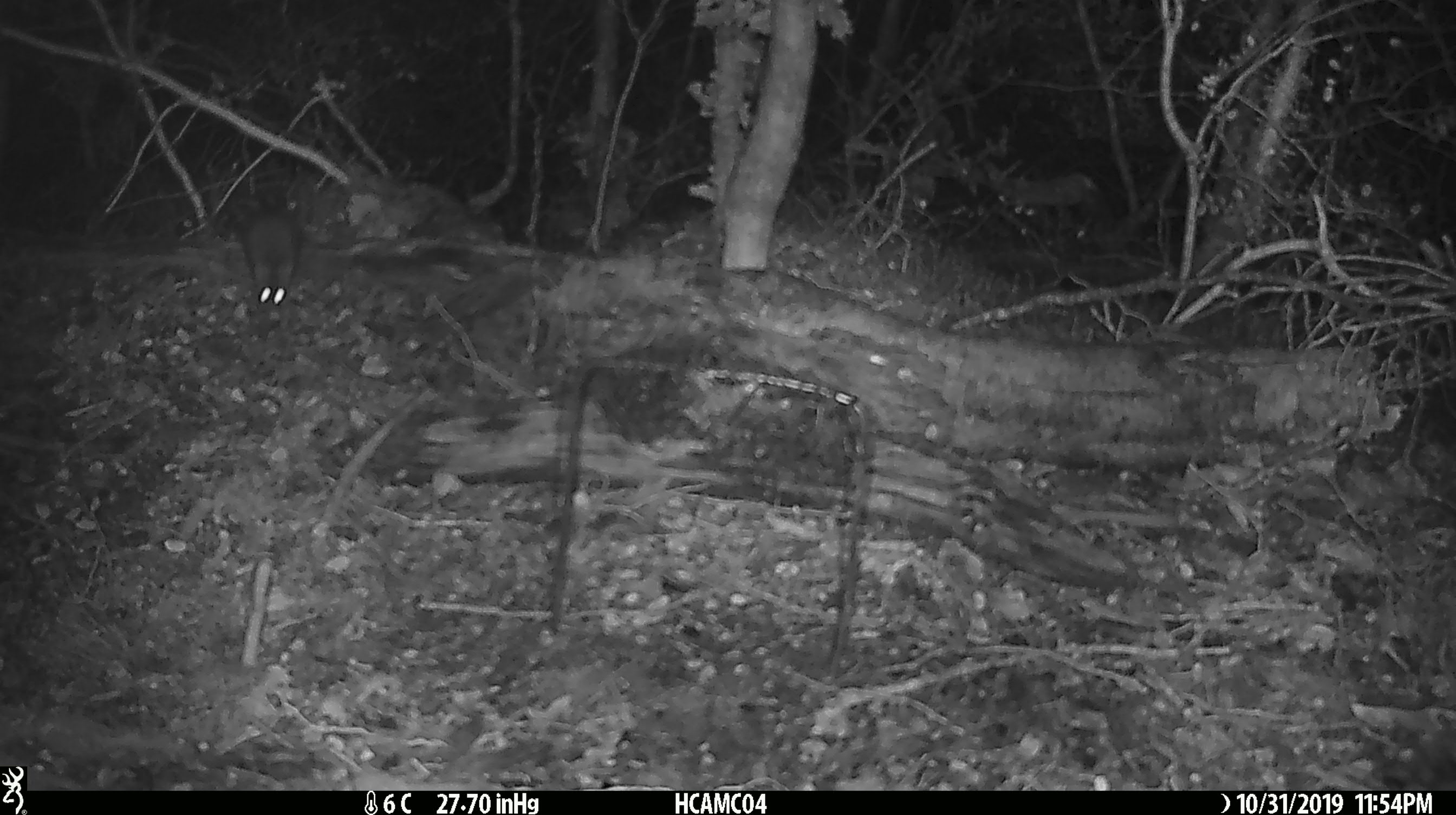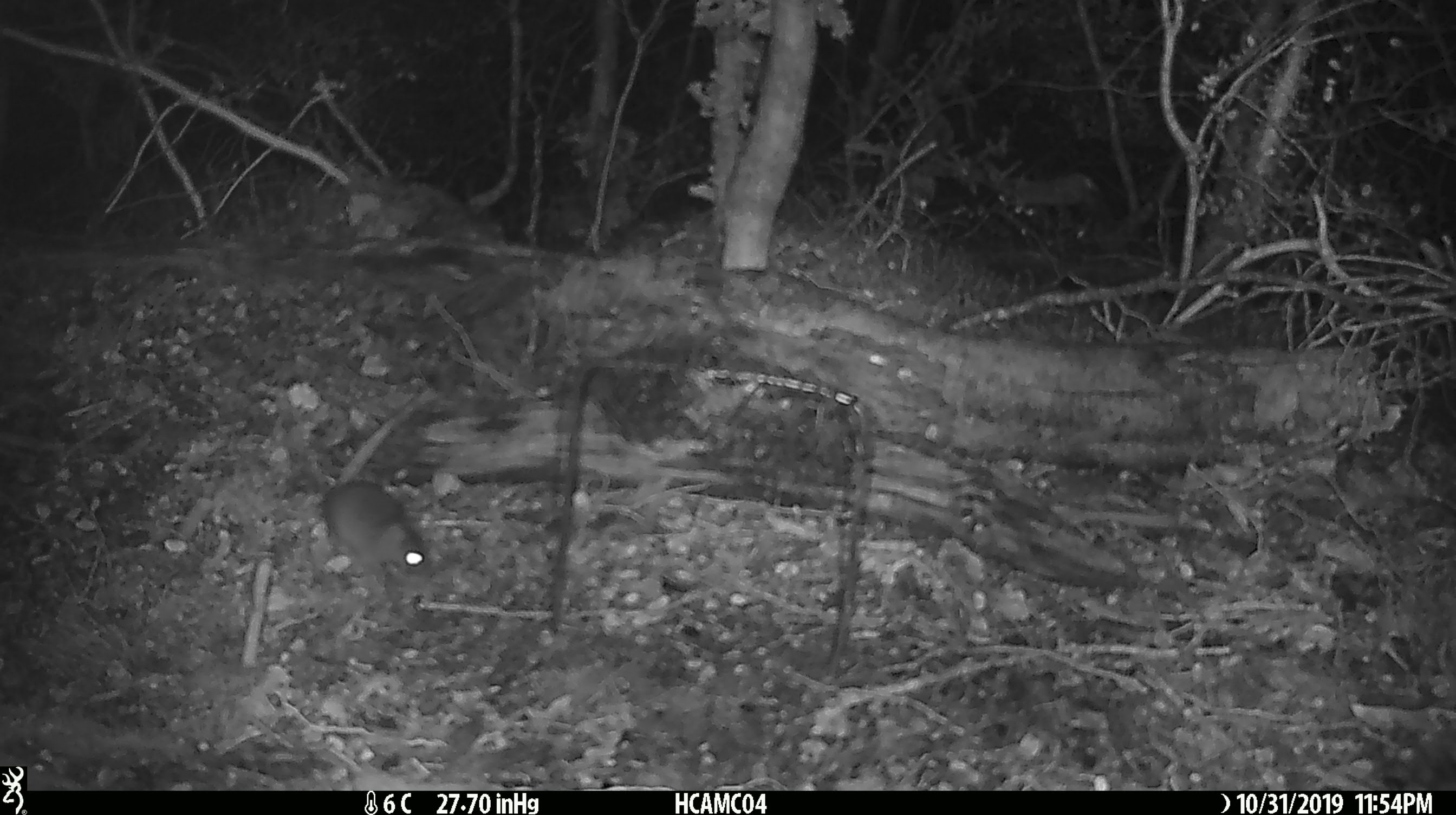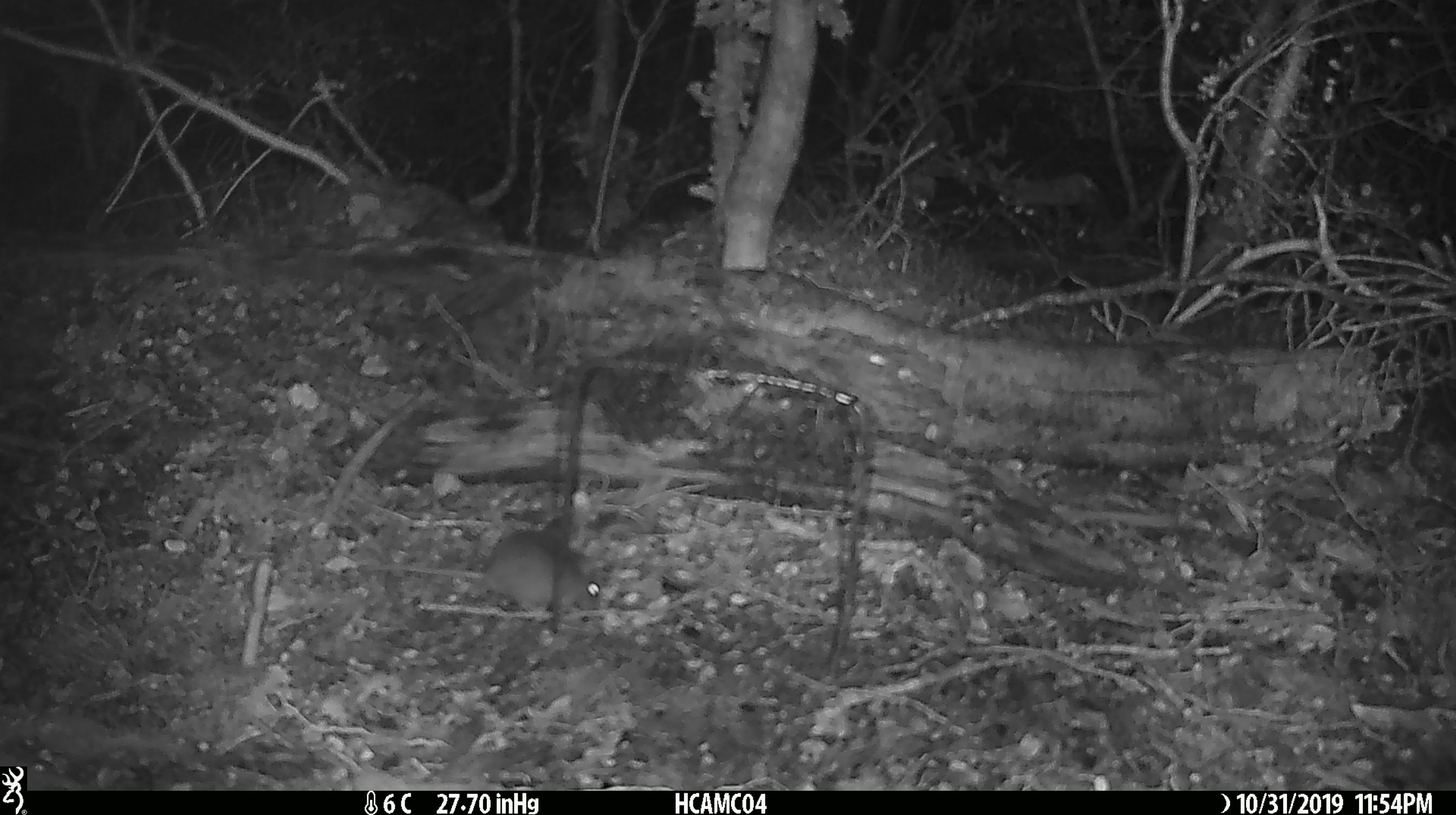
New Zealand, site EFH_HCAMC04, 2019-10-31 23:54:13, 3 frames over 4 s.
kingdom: Animalia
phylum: Chordata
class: Mammalia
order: Rodentia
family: Muridae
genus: Mus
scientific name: Mus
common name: mouse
Mouse (Mus).